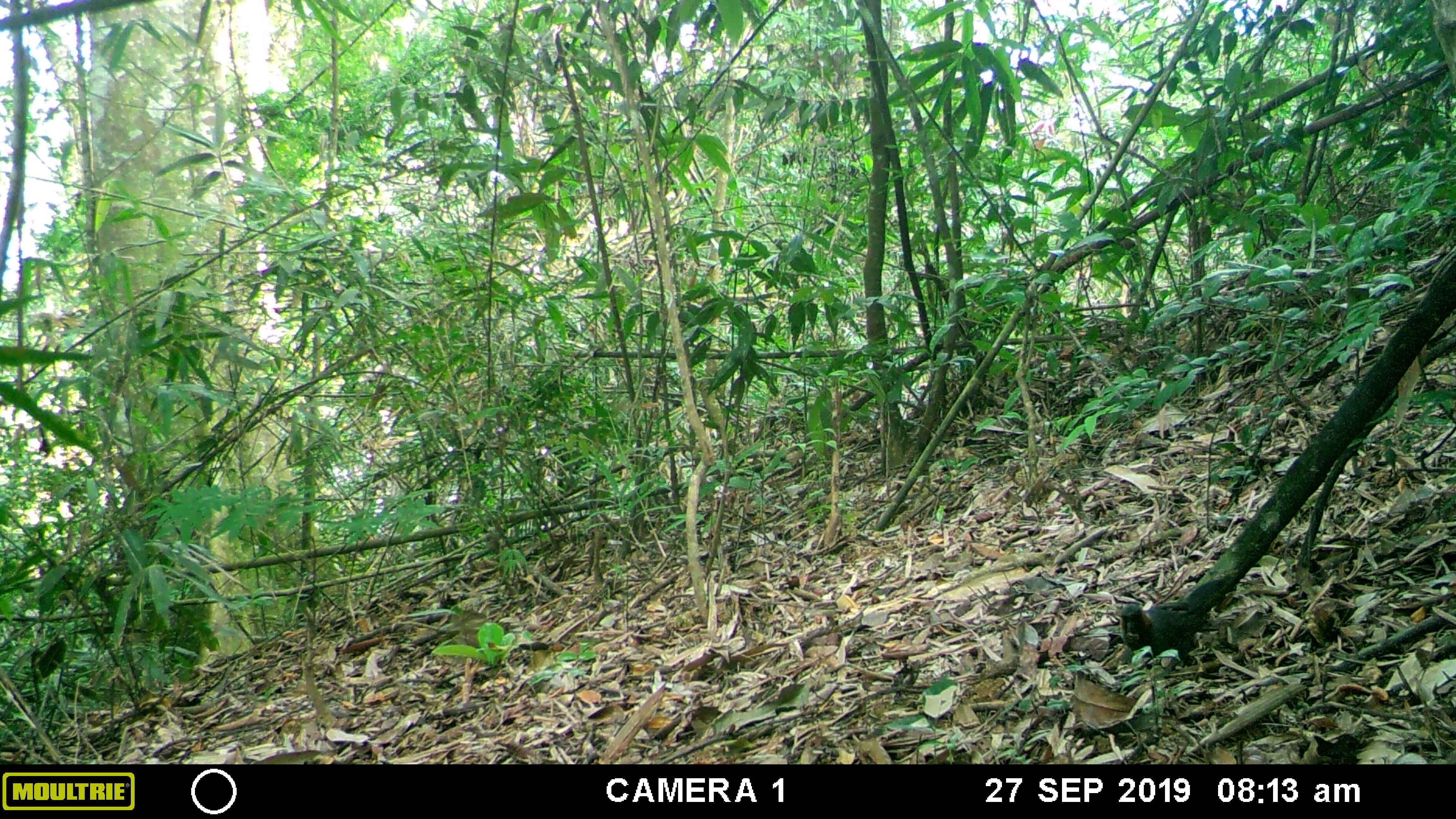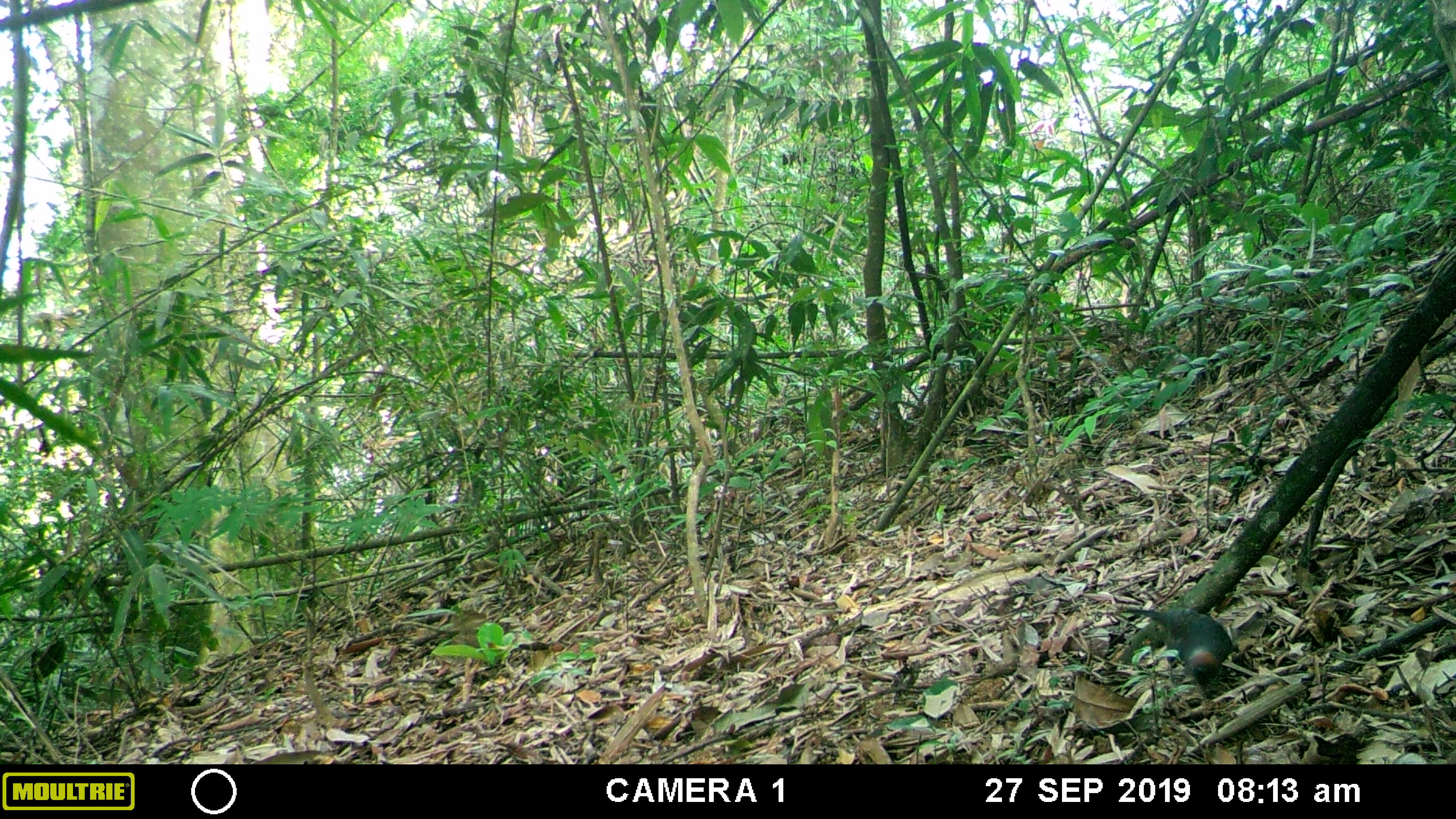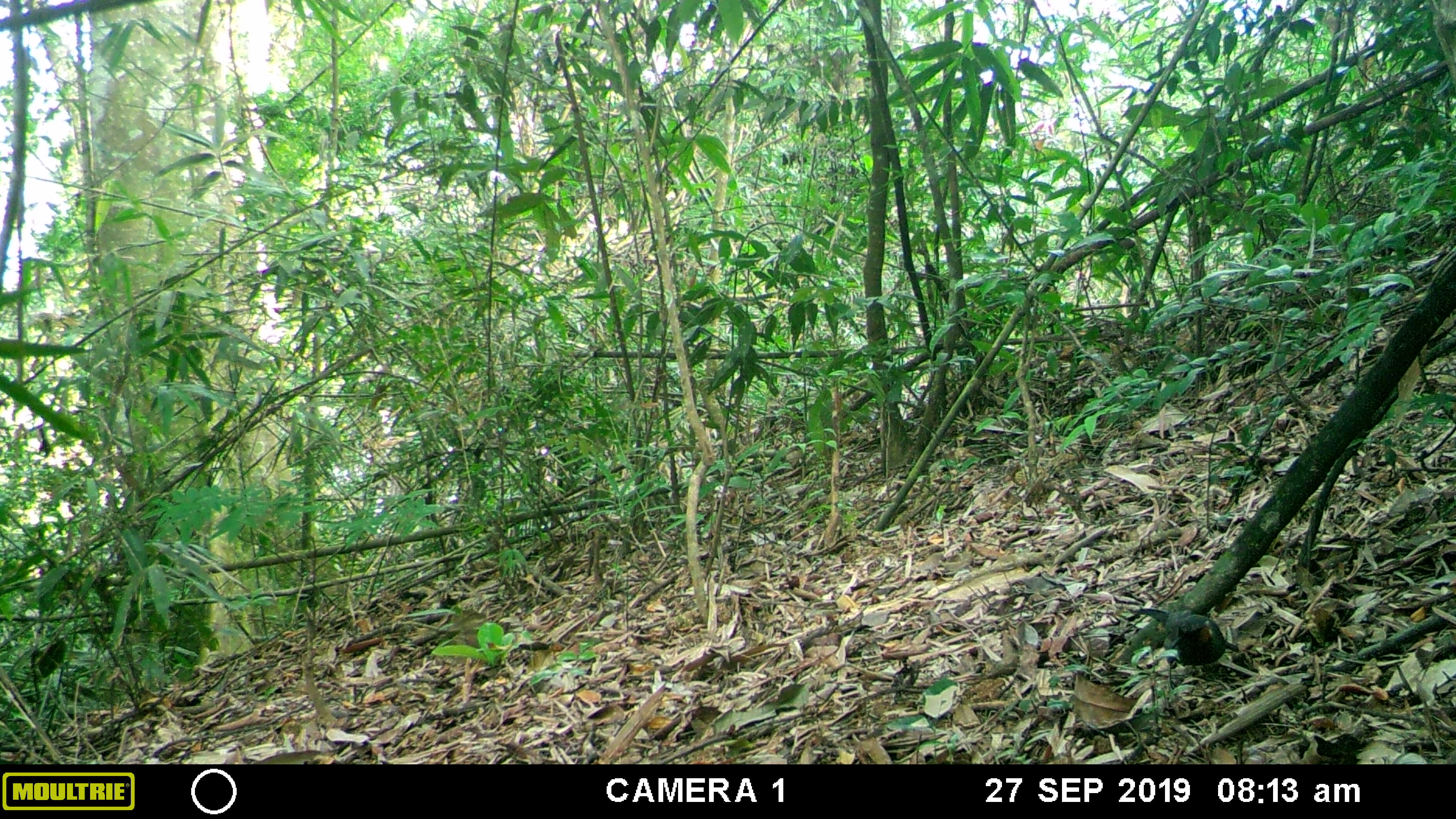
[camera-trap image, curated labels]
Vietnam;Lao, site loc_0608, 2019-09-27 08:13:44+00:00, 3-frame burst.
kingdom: Animalia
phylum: Chordata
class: Aves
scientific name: Aves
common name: bird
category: unidentified bird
Unidentified bird (bird) (Aves). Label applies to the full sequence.